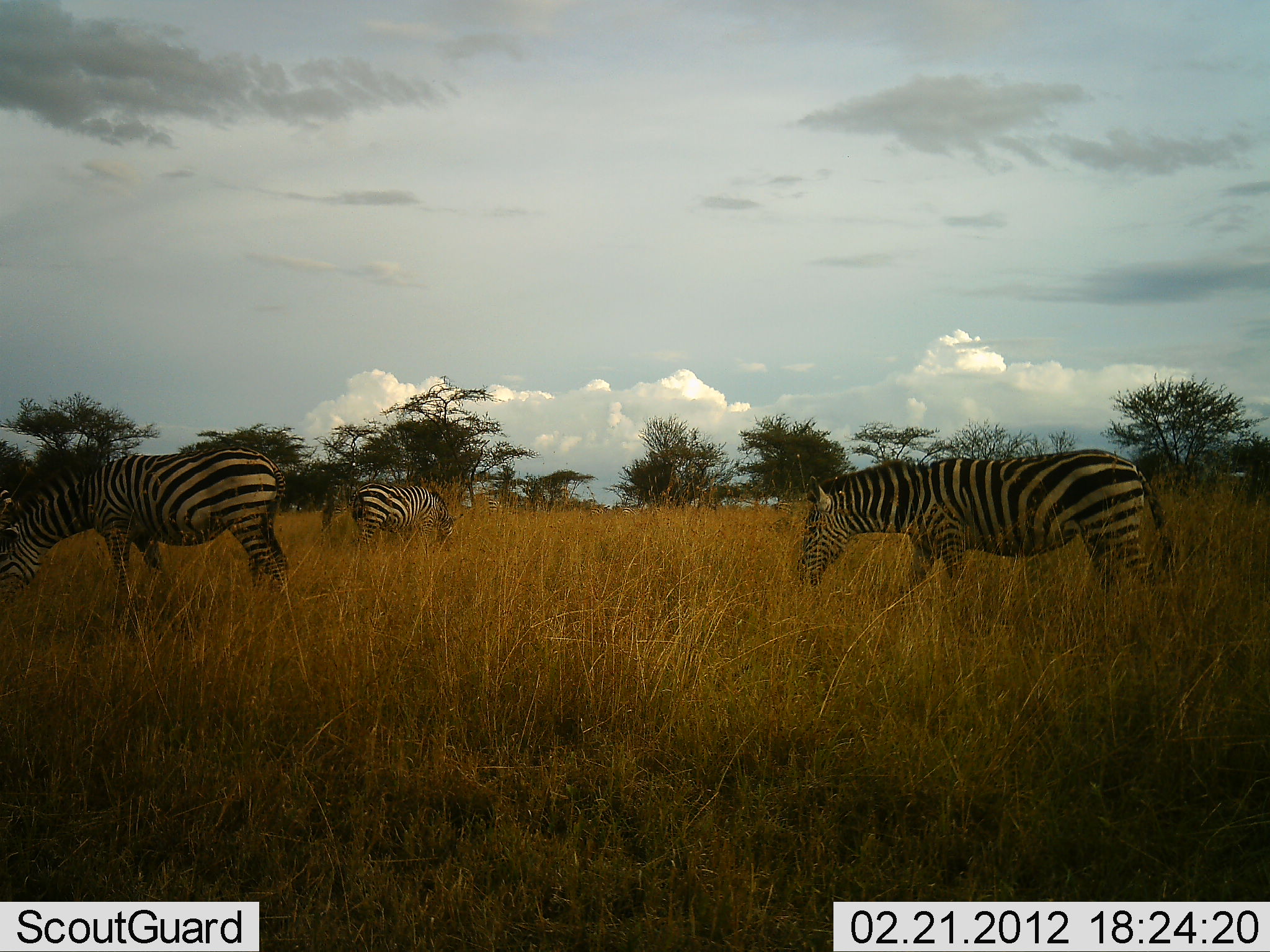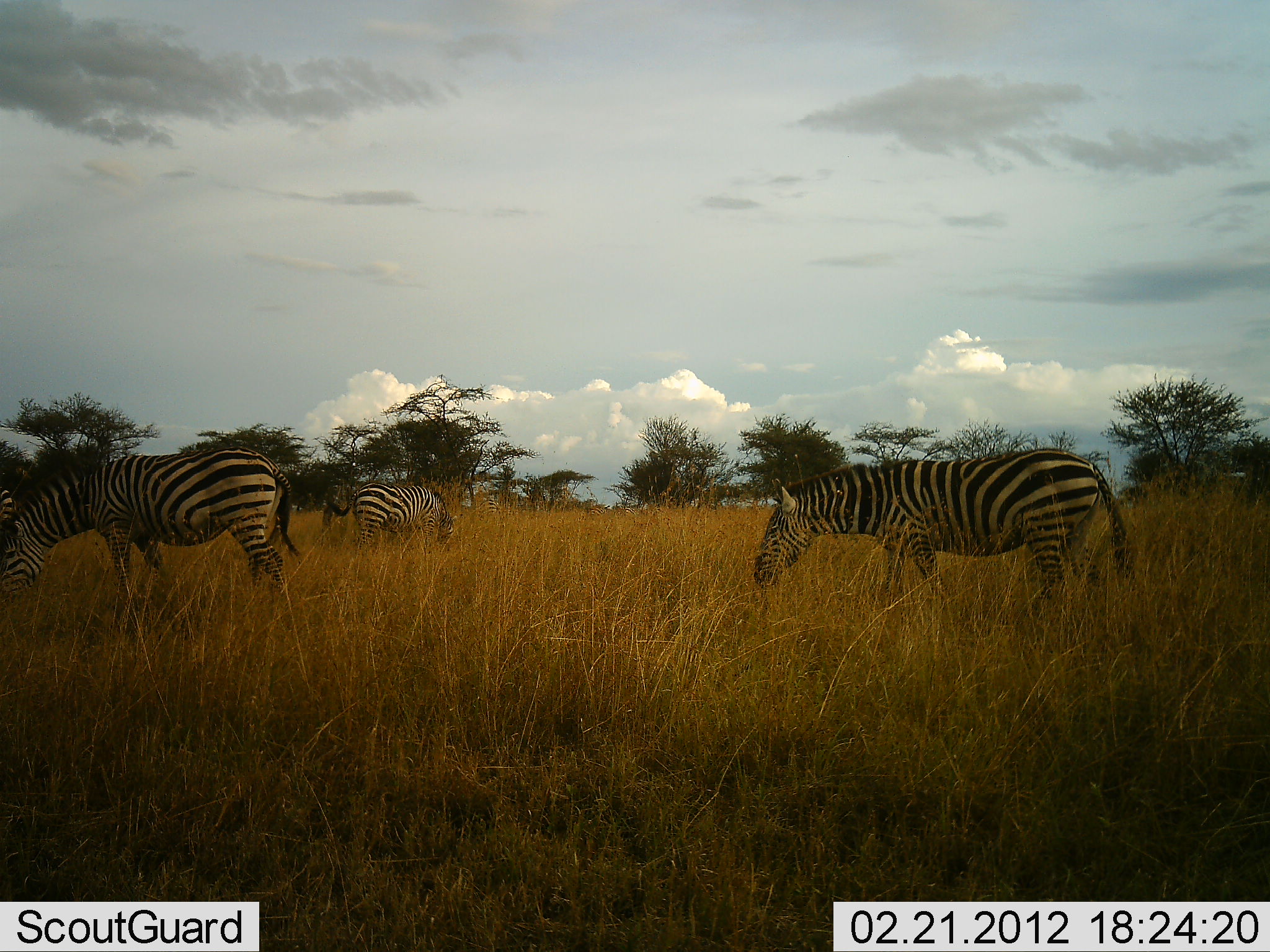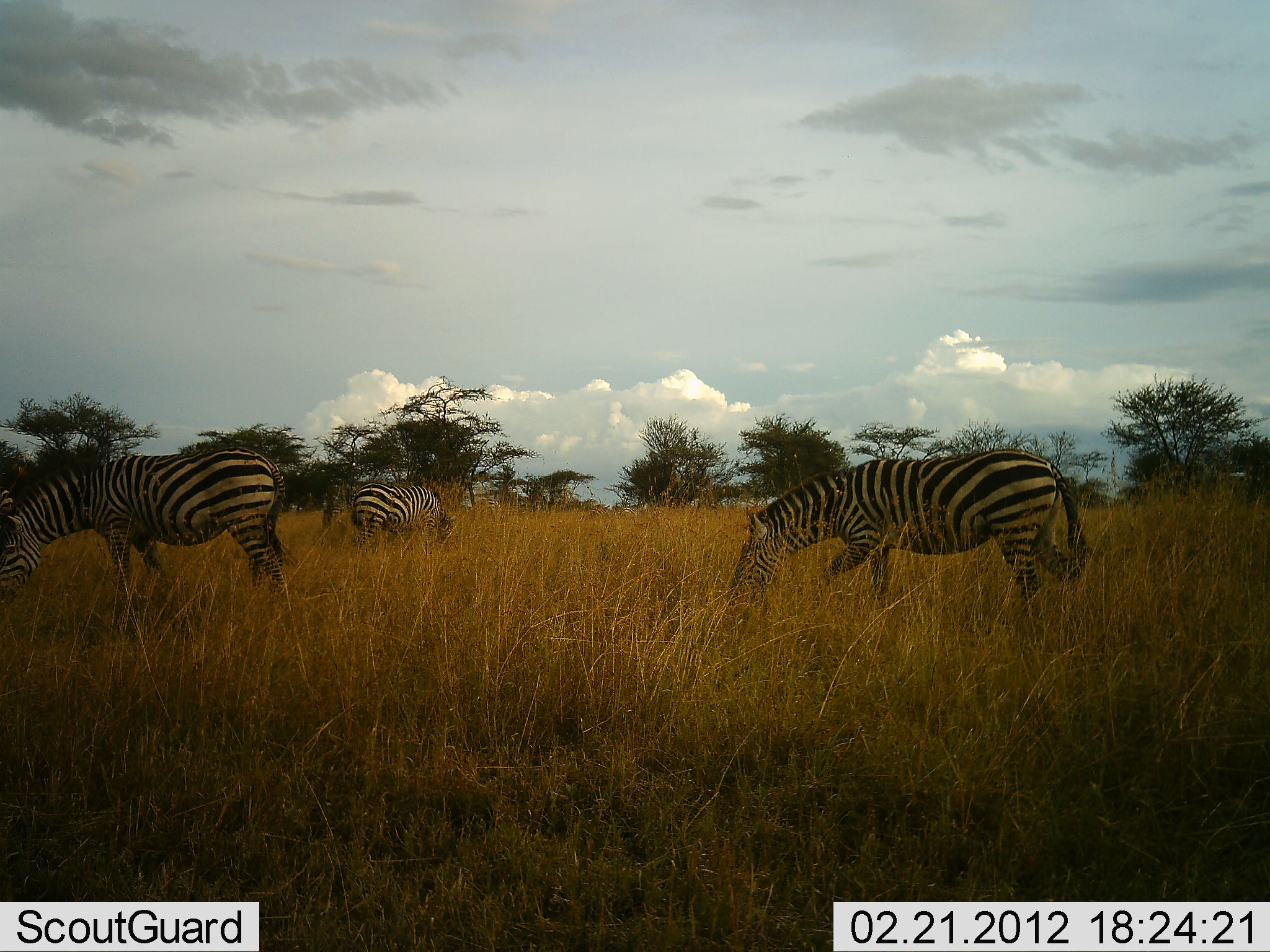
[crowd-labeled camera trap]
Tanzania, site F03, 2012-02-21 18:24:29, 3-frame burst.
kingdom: Animalia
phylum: Chordata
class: Mammalia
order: Perissodactyla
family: Equidae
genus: Equus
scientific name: Equus quagga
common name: plains zebra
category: zebra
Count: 3.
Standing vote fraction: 45%.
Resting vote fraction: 0%.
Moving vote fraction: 23%.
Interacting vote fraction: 0%.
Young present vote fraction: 0%.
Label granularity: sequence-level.